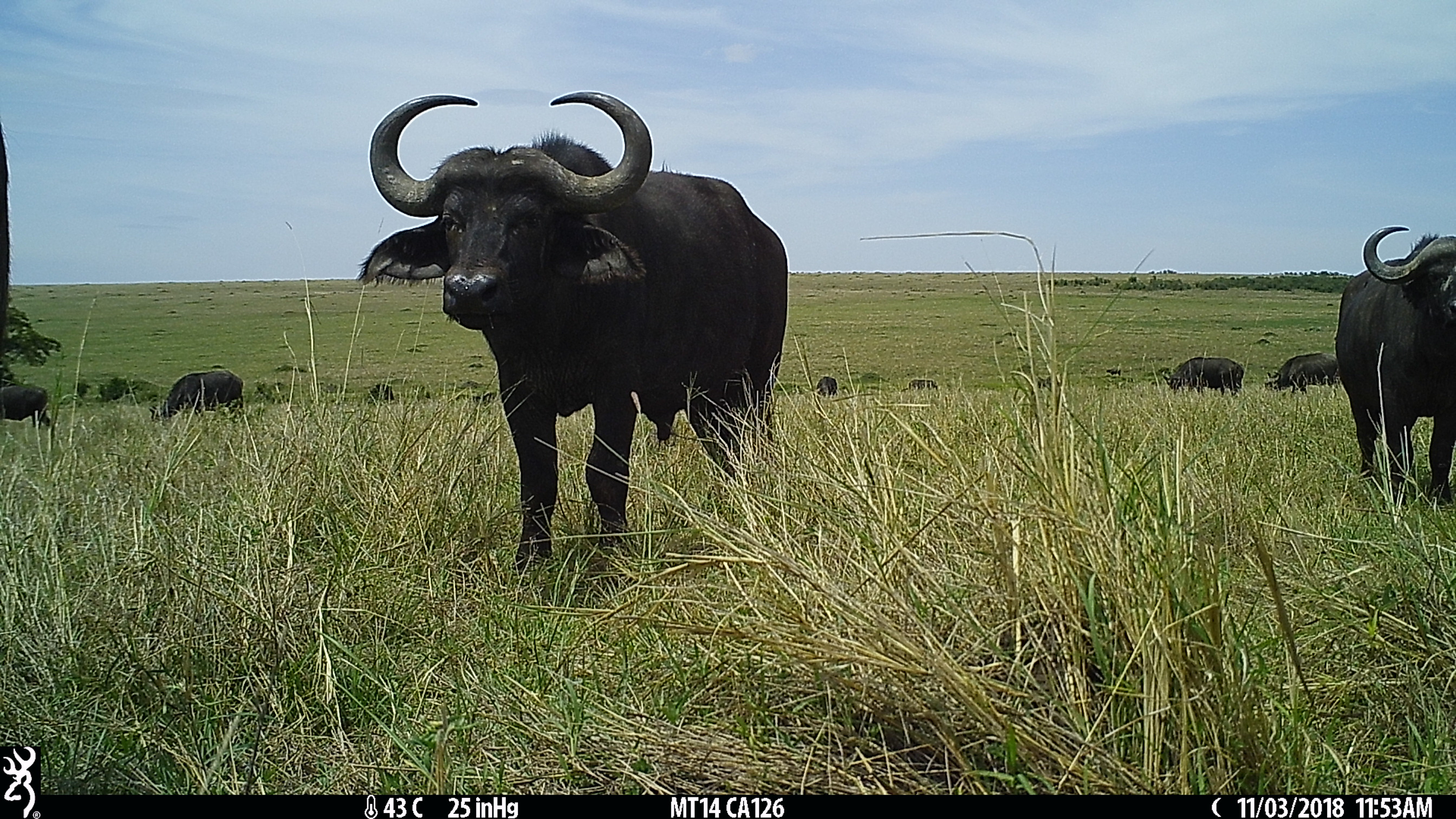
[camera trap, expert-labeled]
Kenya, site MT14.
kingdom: Animalia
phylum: Chordata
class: Mammalia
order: Artiodactyla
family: Bovidae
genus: Syncerus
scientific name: Syncerus caffer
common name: buffalo